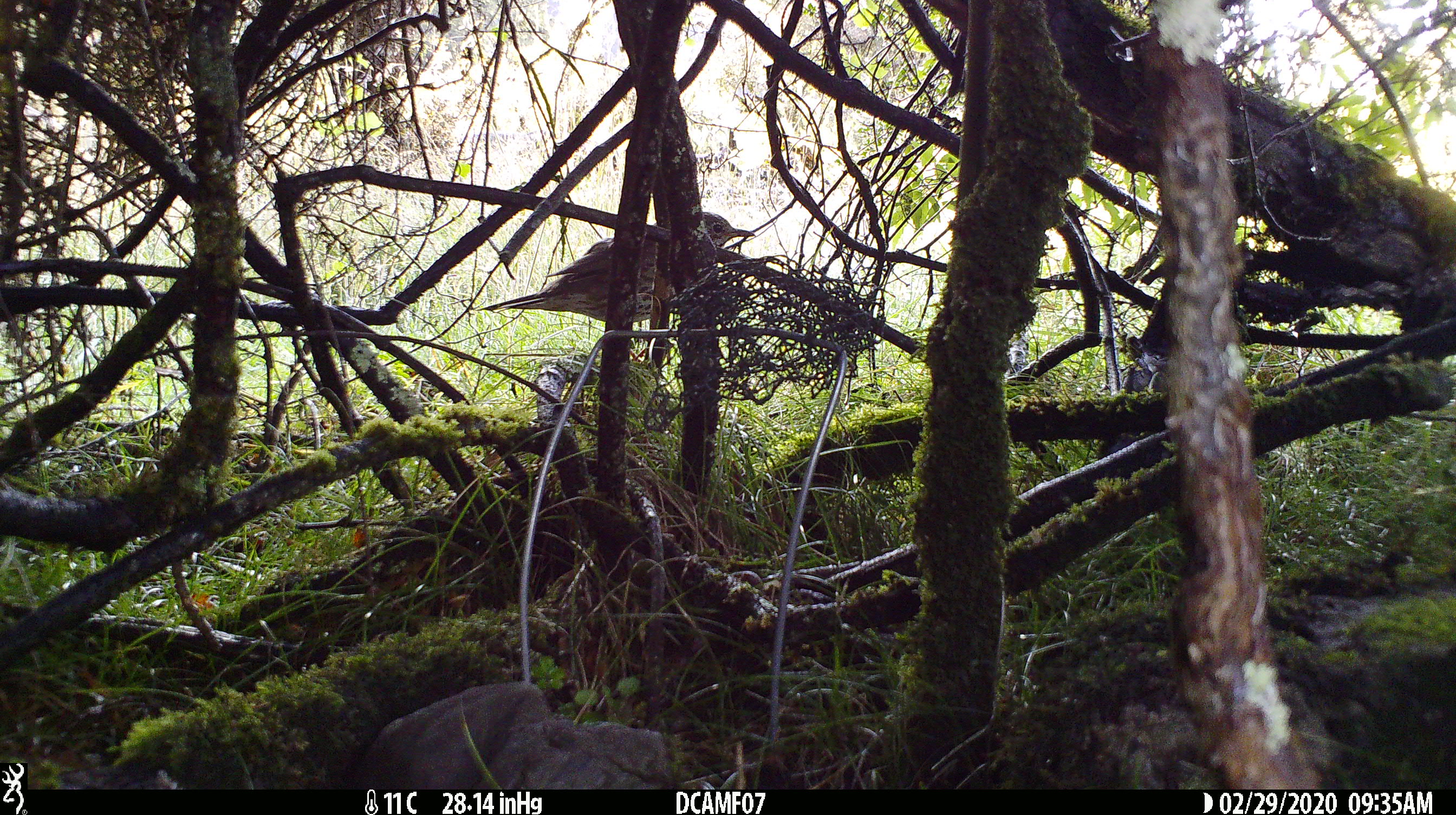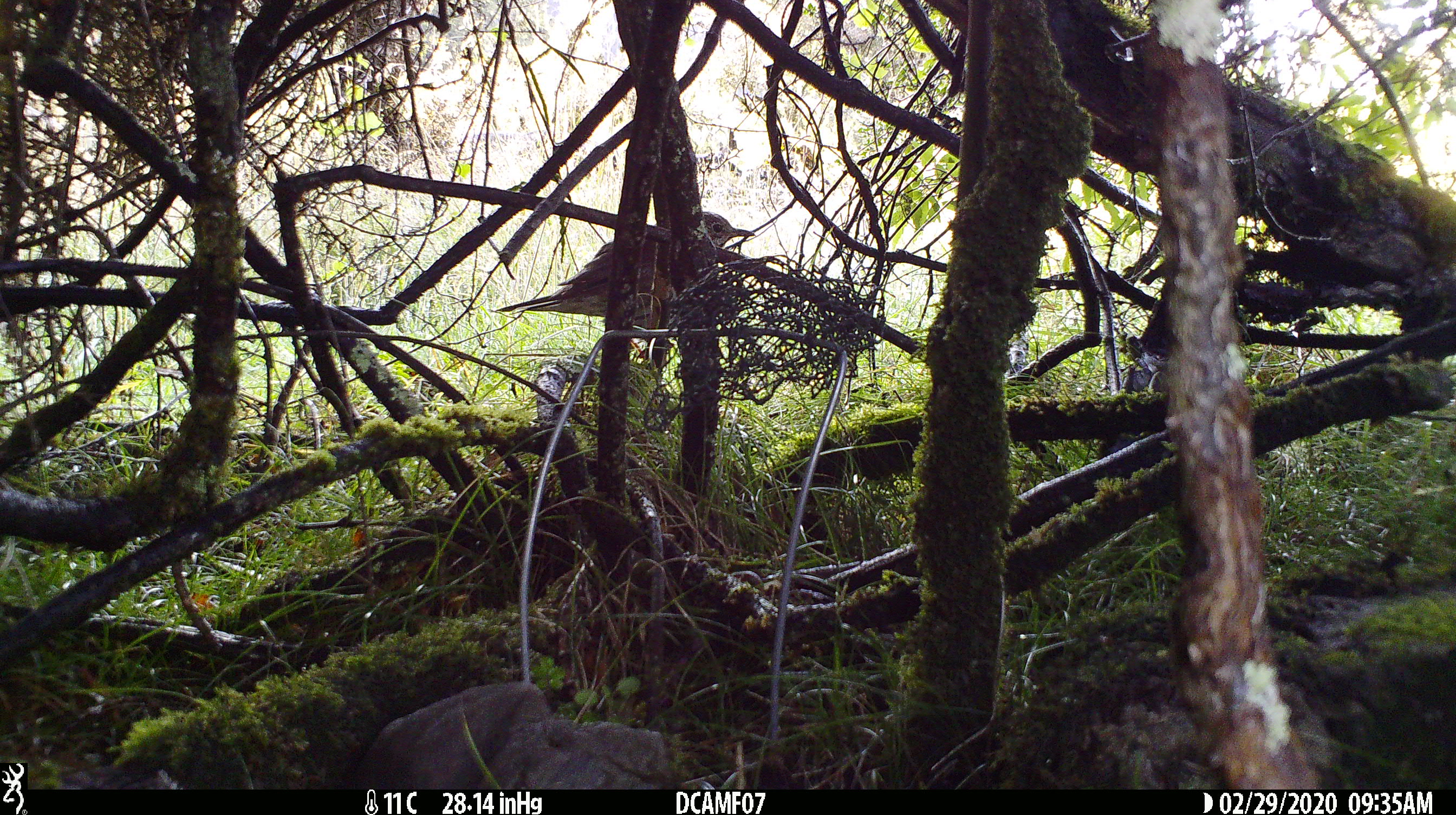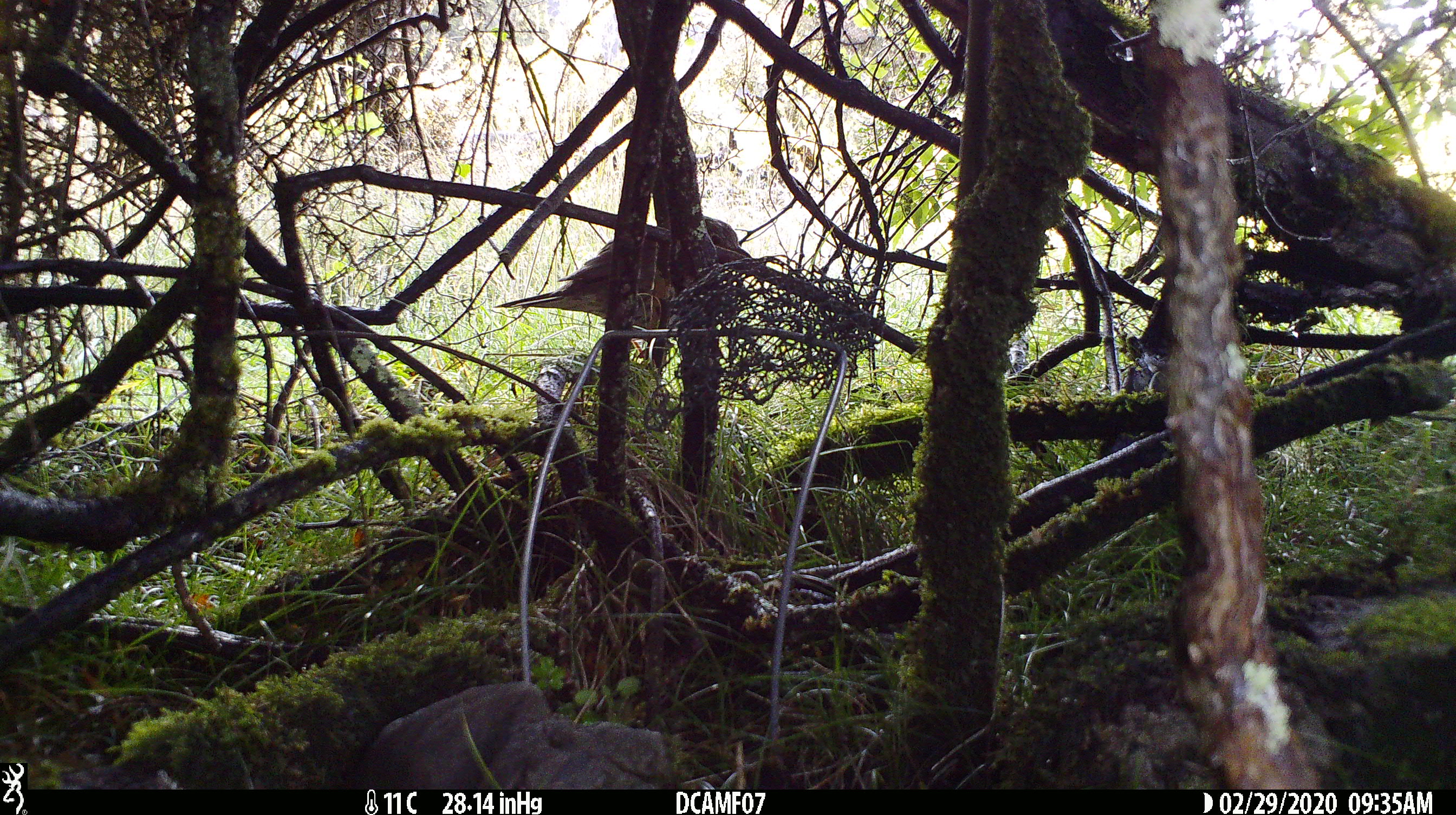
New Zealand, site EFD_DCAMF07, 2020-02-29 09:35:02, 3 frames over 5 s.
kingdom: Animalia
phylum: Chordata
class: Aves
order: Passeriformes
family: Turdidae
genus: Turdus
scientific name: Turdus philomelos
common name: song thrush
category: thrush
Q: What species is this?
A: Thrush (song thrush) (Turdus philomelos).